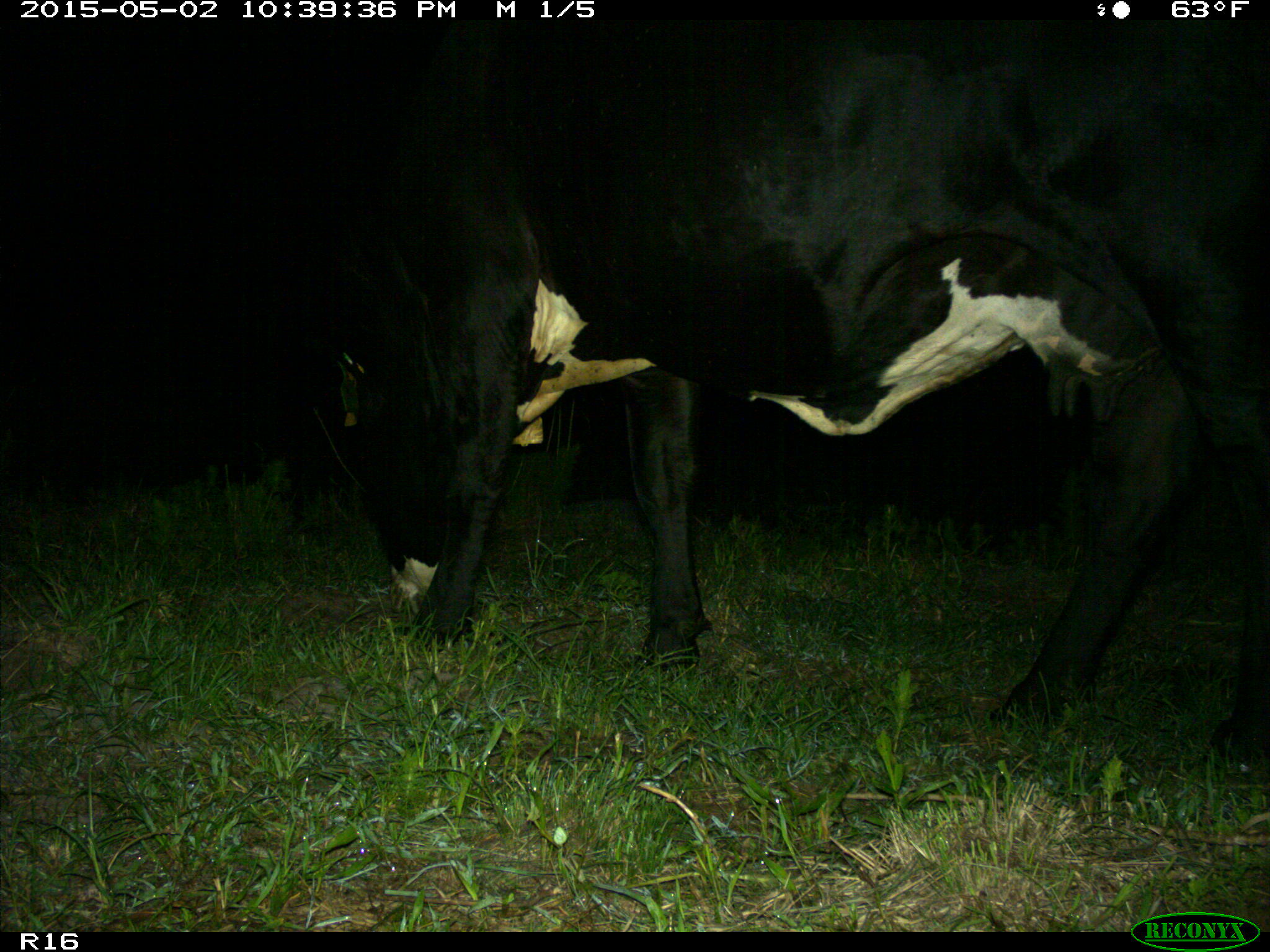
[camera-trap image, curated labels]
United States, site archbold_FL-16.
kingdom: Animalia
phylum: Chordata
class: Mammalia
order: Artiodactyla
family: Bovidae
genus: Bos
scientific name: Bos taurus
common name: domestic cow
Bos taurus (domestic cow).